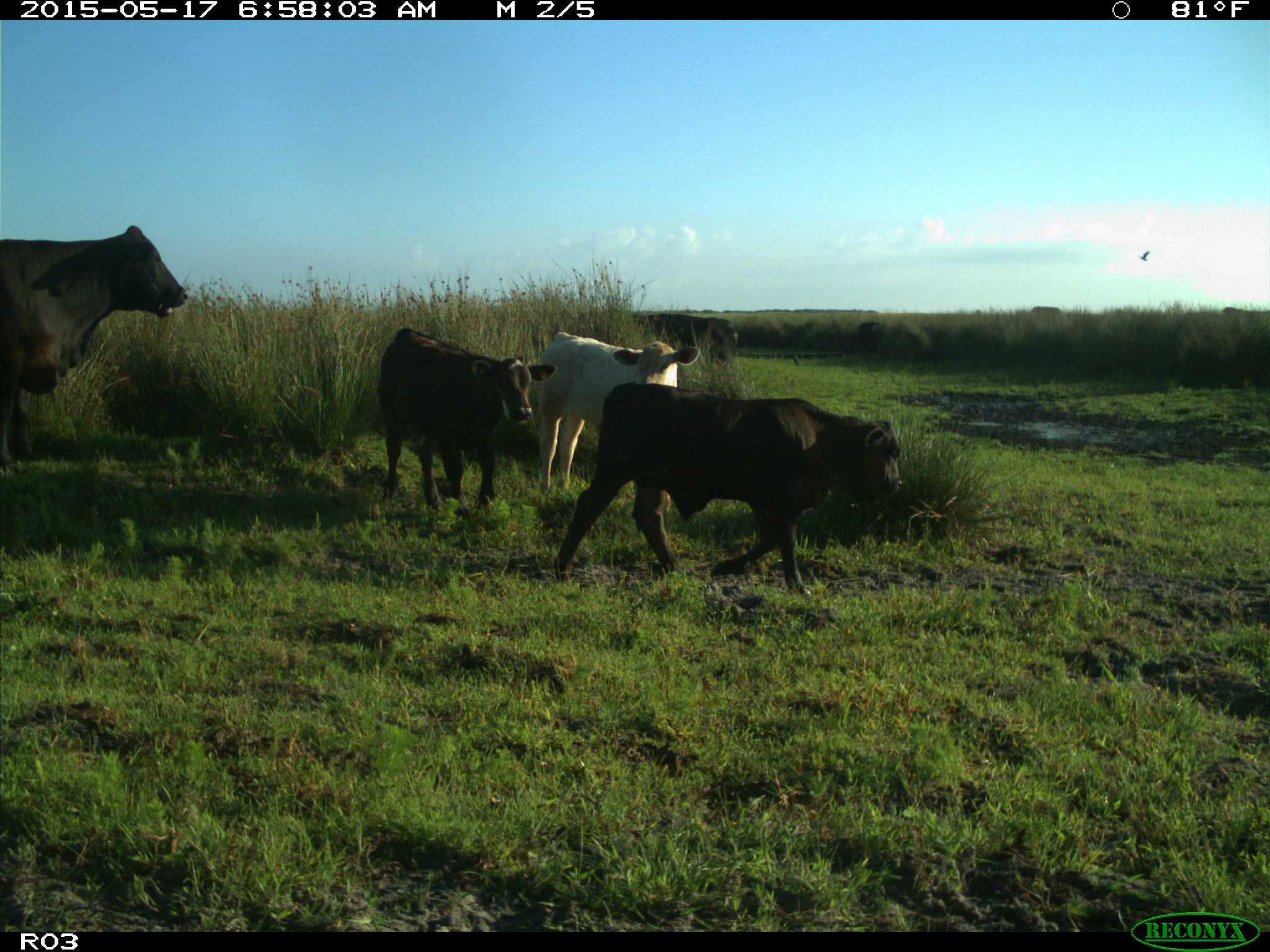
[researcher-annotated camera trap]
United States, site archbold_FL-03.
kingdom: Animalia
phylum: Chordata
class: Mammalia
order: Artiodactyla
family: Bovidae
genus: Bos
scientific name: Bos taurus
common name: domestic cow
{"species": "Bos taurus (domestic cow)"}